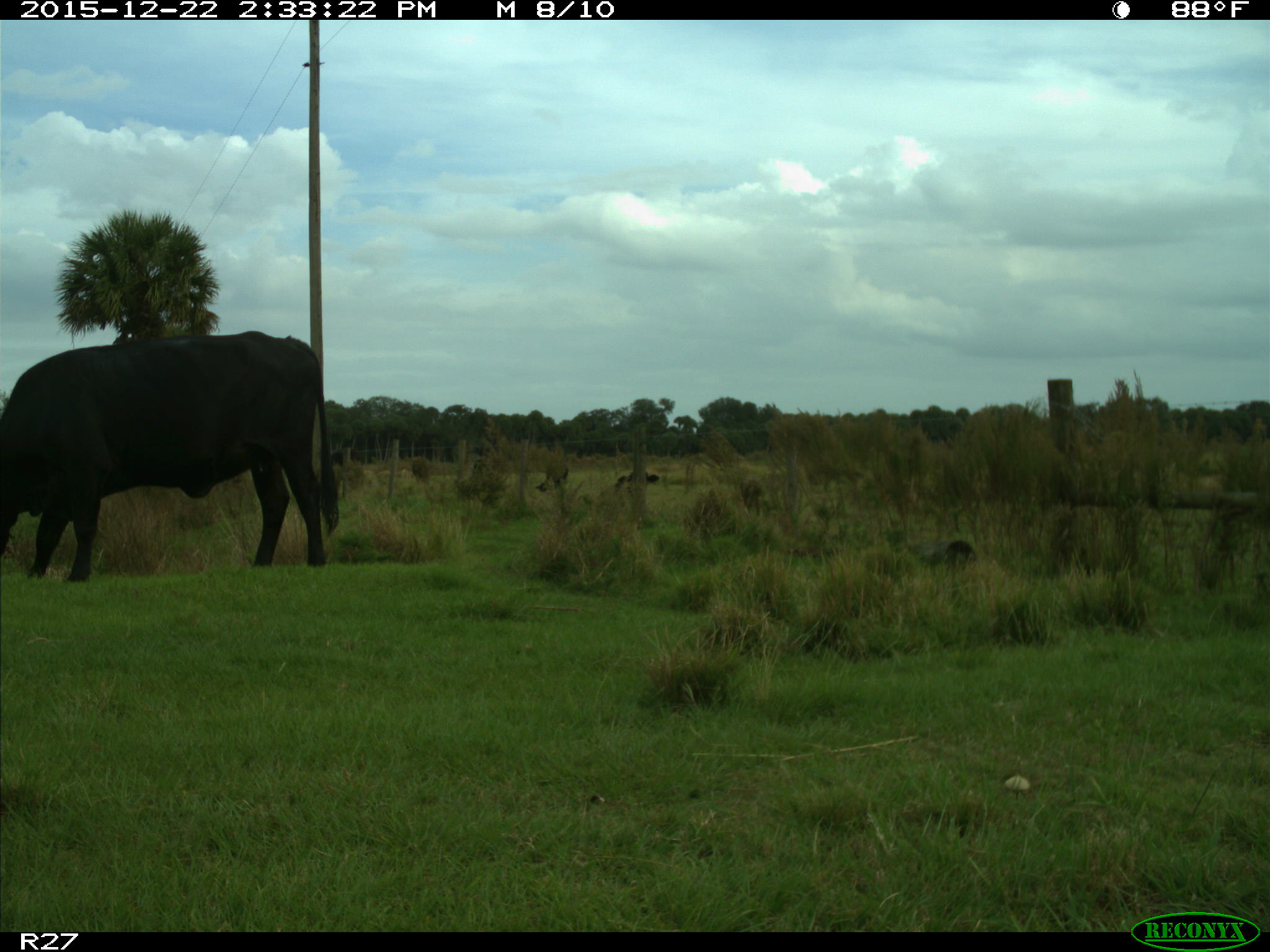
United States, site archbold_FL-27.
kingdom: Animalia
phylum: Chordata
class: Mammalia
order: Artiodactyla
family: Bovidae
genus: Bos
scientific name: Bos taurus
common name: domestic cow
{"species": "Bos taurus (domestic cow)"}